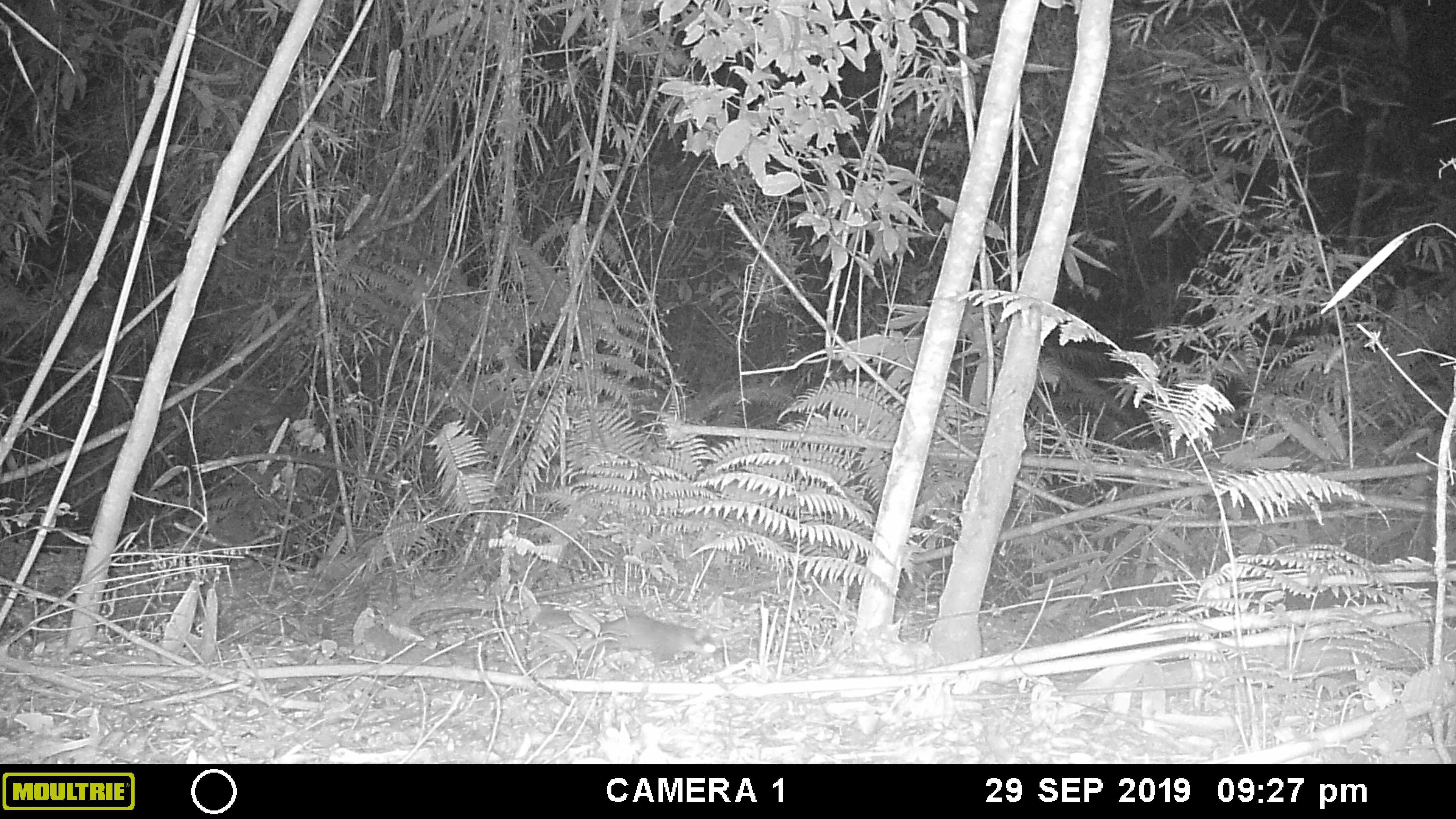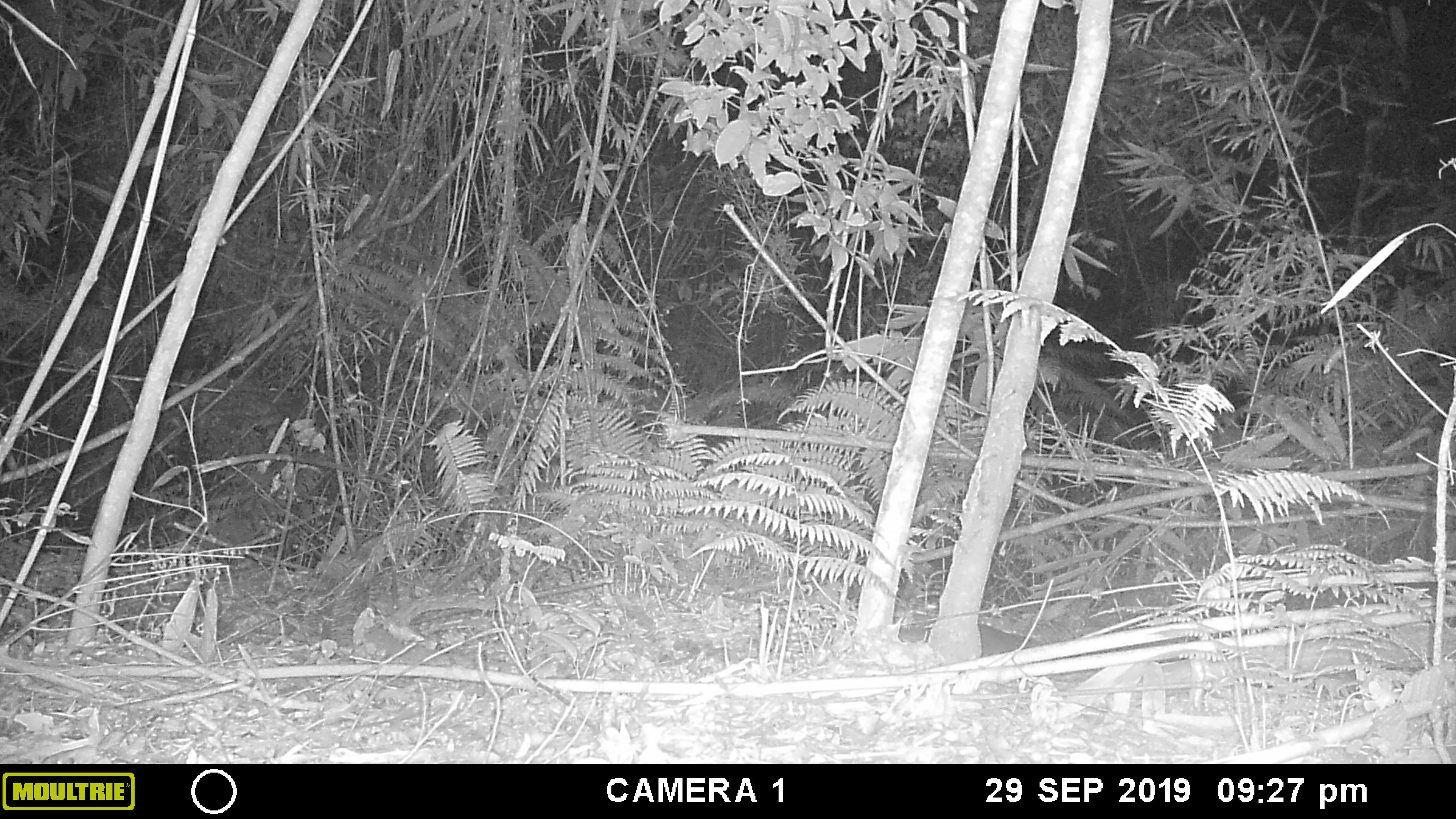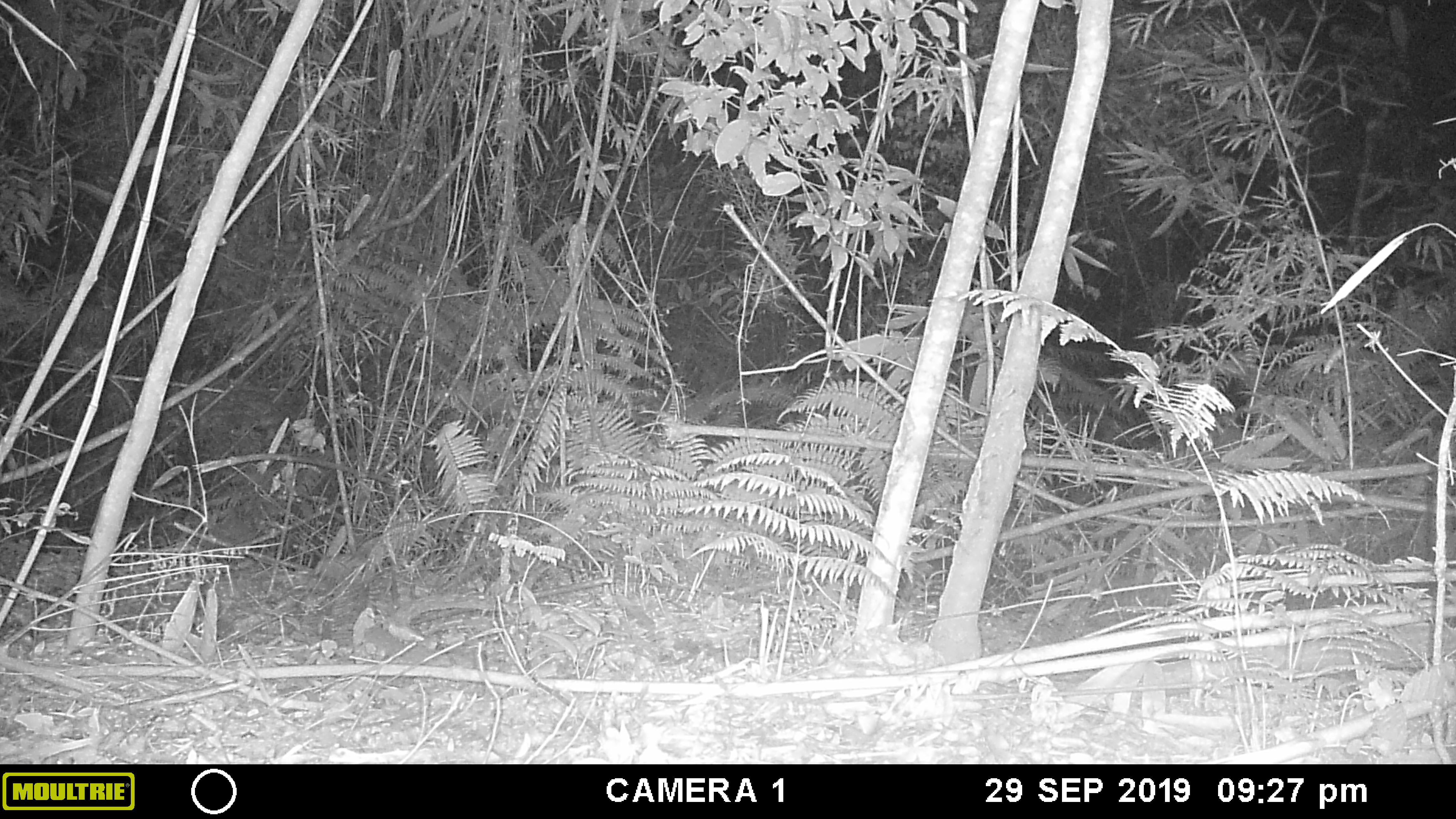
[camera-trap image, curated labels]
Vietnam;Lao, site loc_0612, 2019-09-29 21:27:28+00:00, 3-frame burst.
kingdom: Animalia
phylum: Chordata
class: Mammalia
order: Carnivora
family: Mustelidae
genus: Melogale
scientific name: Melogale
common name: ferret badger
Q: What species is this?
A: Ferret badger (Melogale).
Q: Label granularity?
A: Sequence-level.